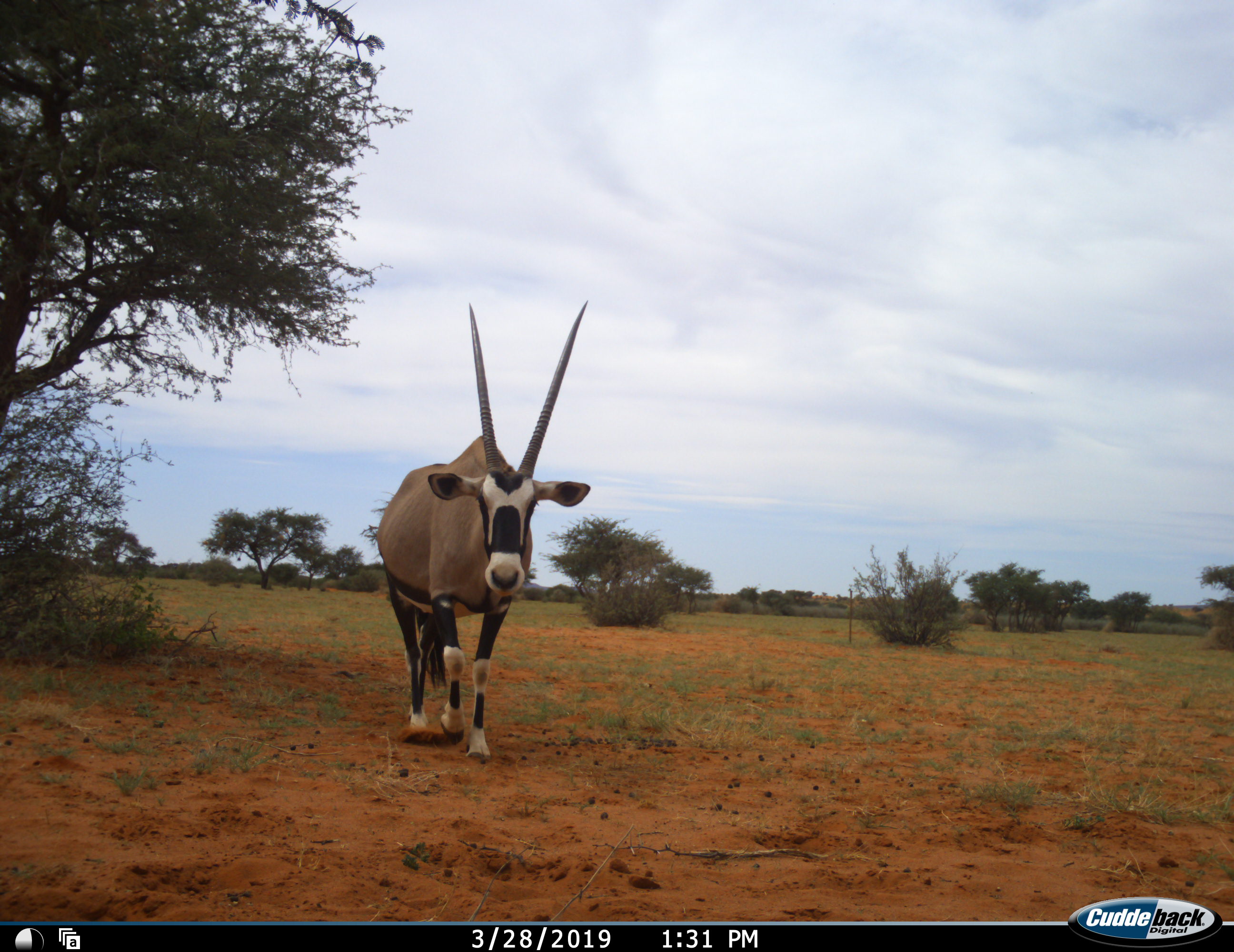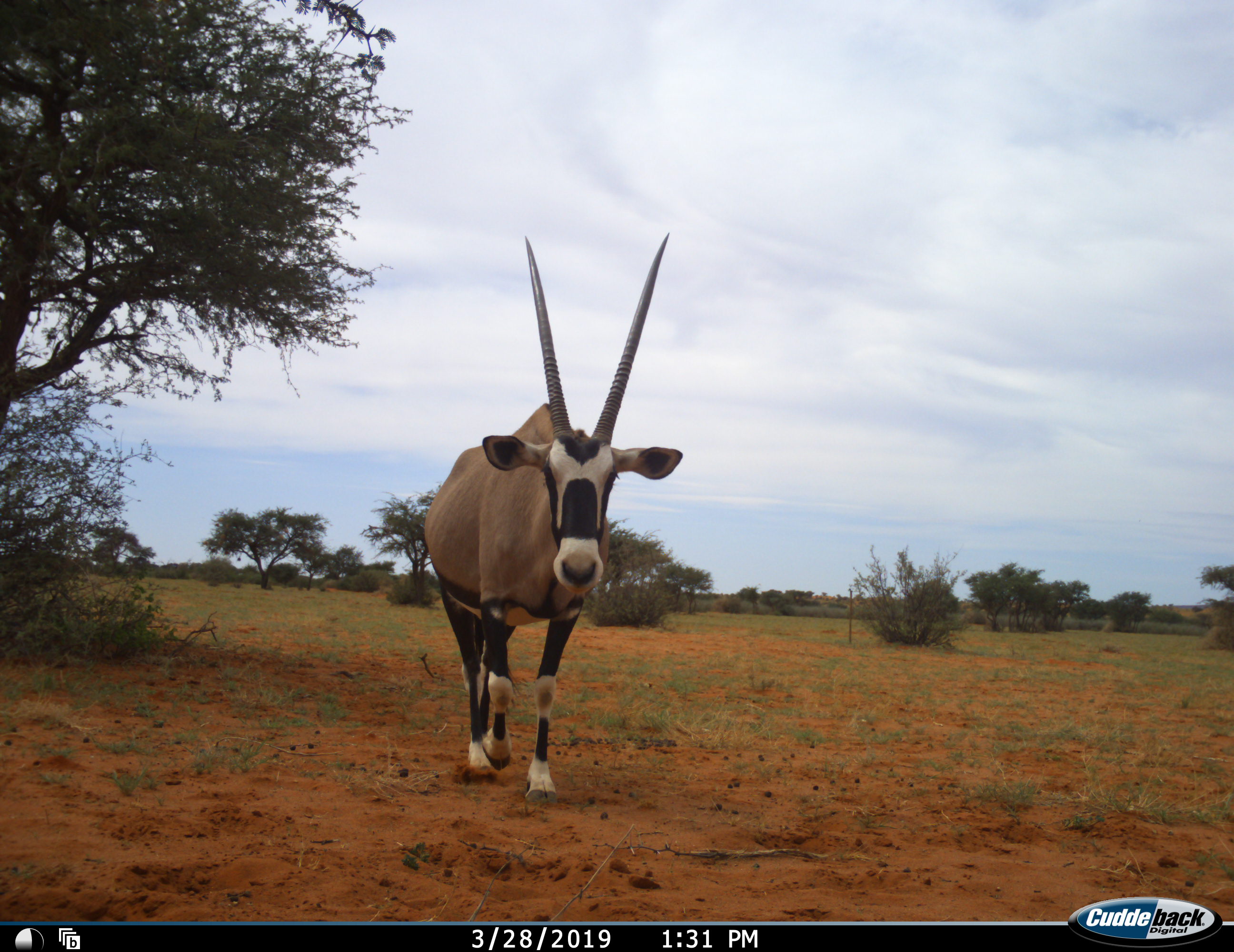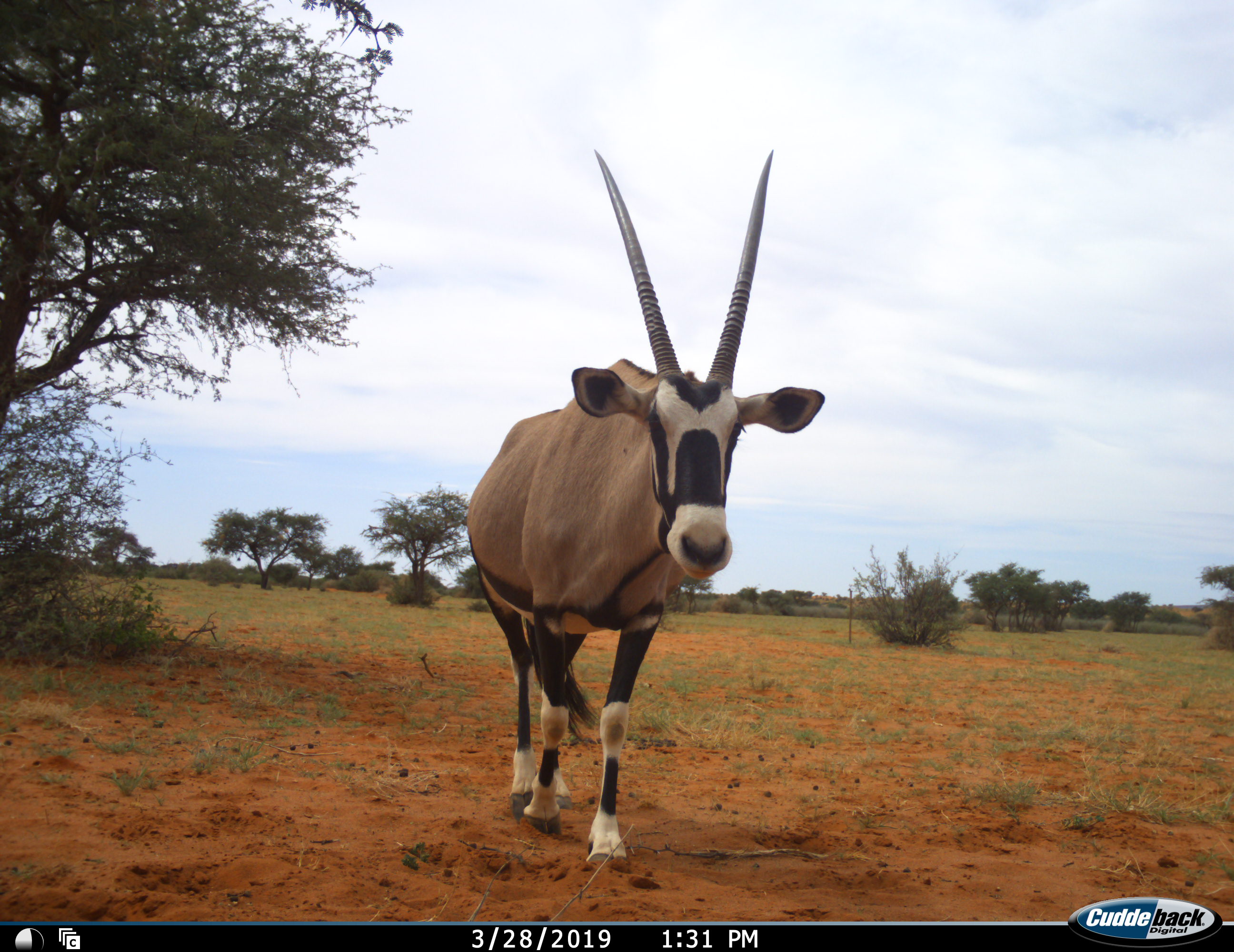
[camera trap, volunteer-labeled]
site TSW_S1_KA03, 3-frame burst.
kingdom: Animalia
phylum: Chordata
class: Mammalia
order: Artiodactyla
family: Bovidae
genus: Oryx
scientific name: Oryx gazella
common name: gemsbok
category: oryx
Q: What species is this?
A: Oryx (gemsbok) (Oryx gazella).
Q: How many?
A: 1.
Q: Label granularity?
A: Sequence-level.